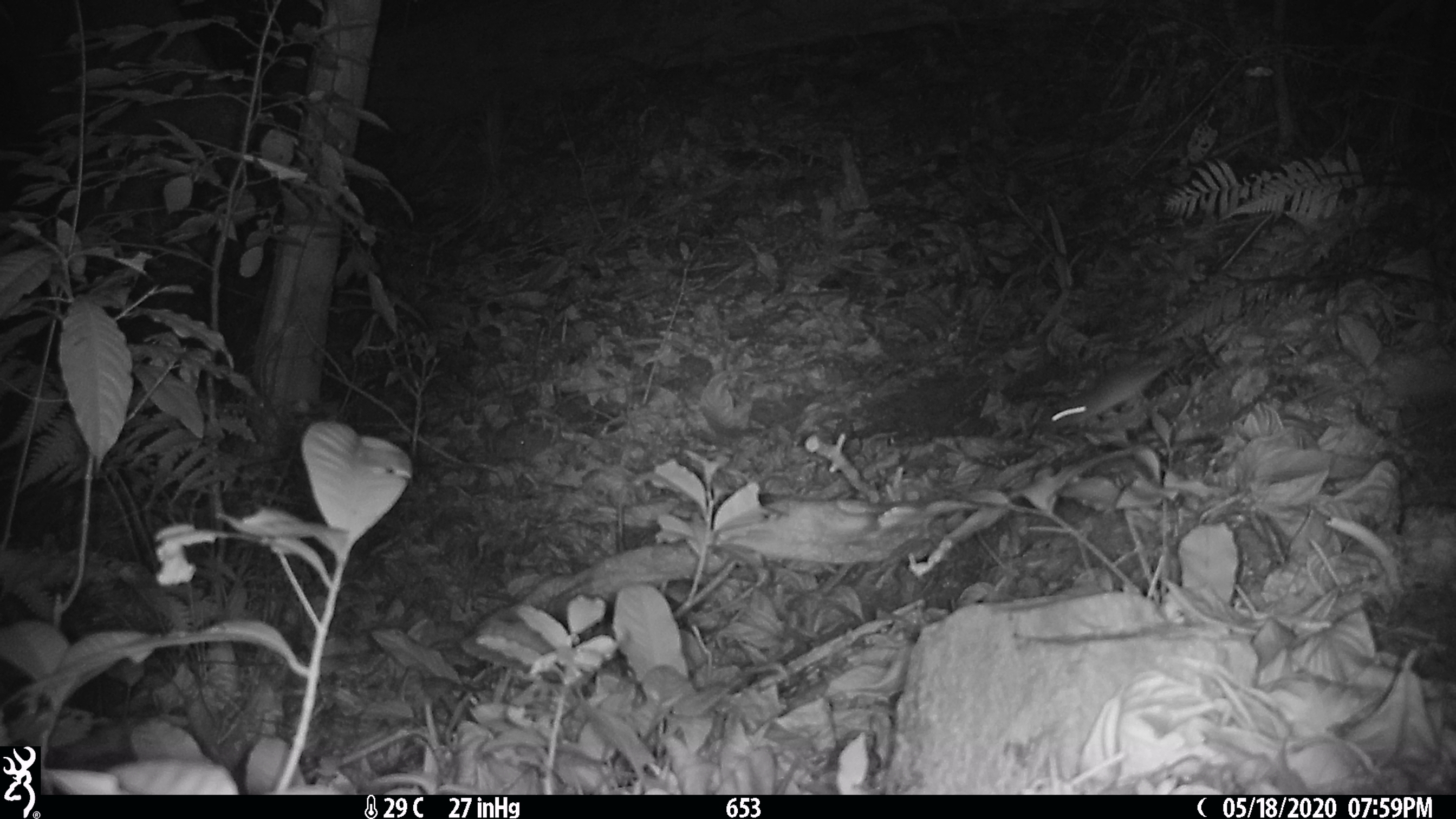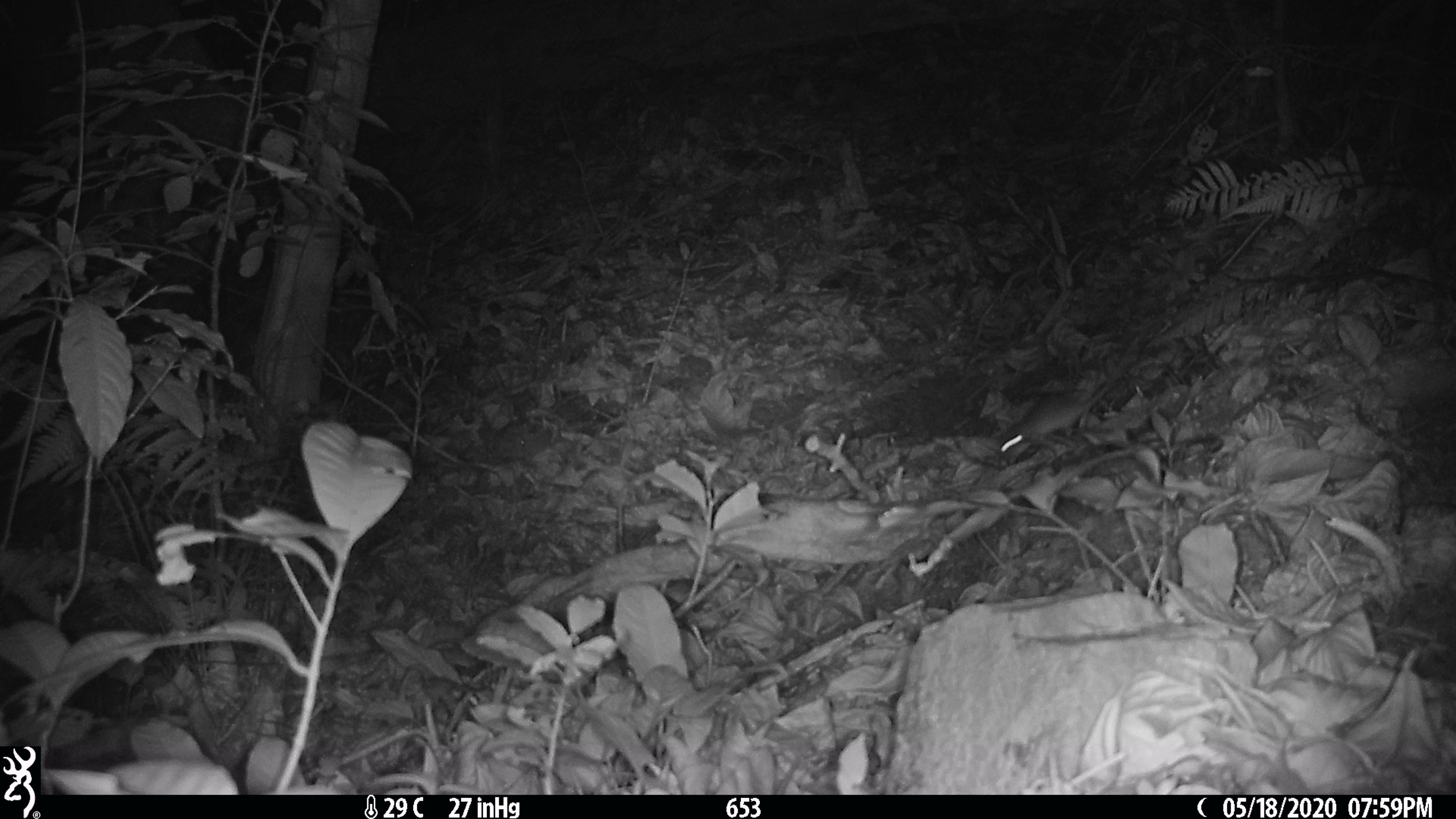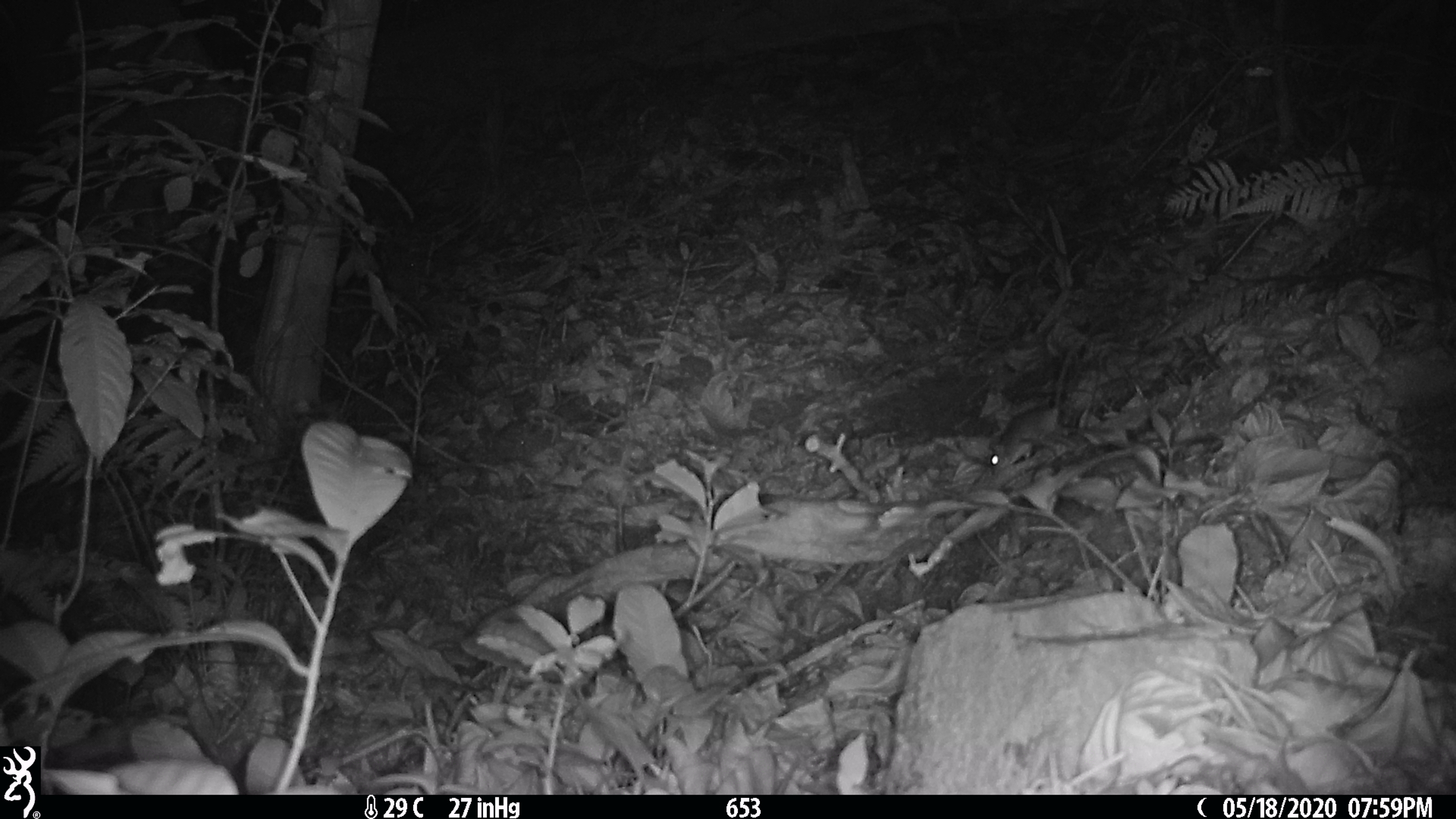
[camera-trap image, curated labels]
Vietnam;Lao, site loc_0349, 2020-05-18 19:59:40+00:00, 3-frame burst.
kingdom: Animalia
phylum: Chordata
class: Mammalia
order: Rodentia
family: Muridae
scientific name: Muridae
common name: old-world mice and rats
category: unidentified murid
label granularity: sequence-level